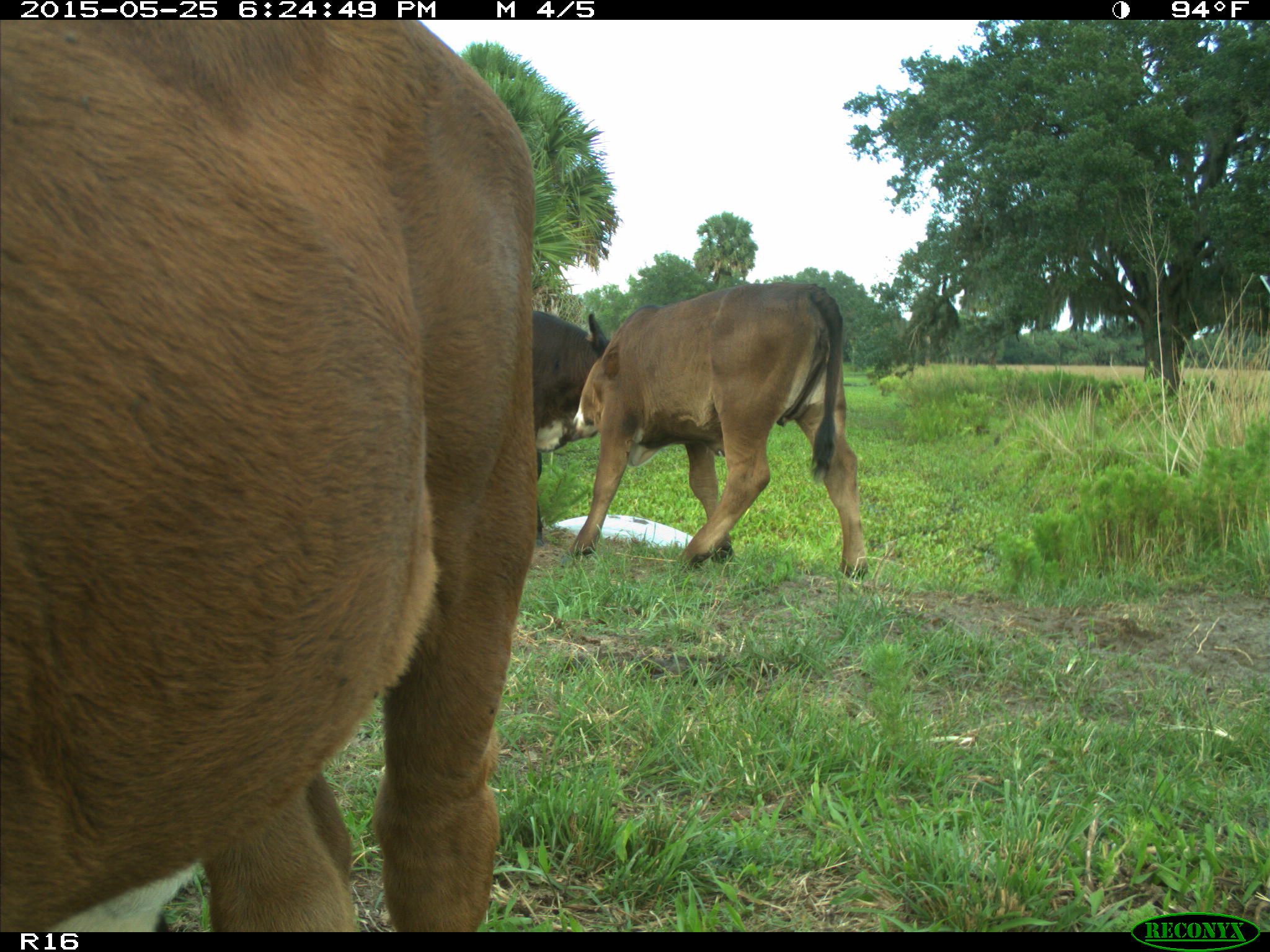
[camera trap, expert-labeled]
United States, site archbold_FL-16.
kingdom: Animalia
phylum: Chordata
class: Mammalia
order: Artiodactyla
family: Bovidae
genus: Bos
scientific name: Bos taurus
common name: domestic cow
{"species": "Bos taurus (domestic cow)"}